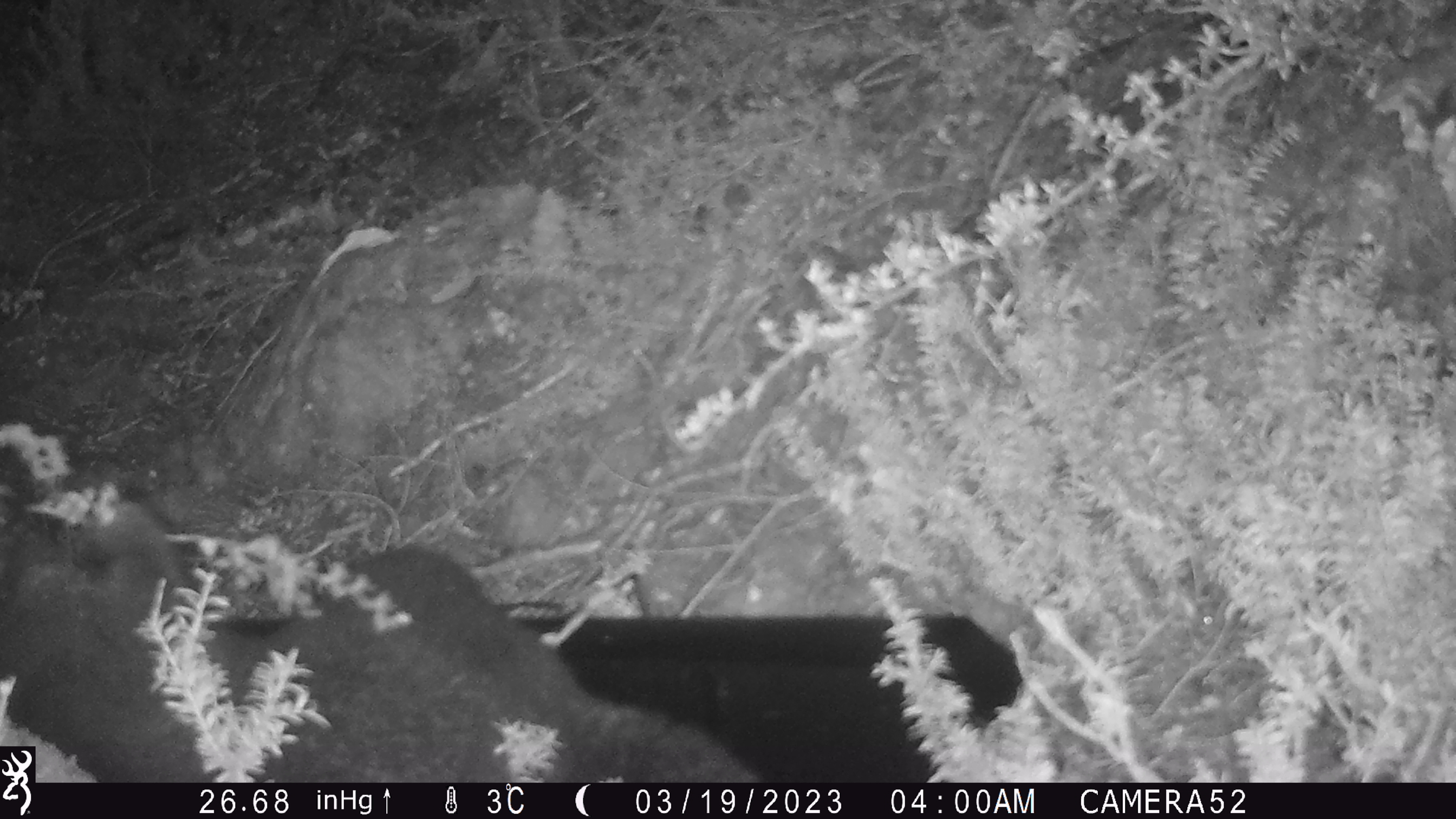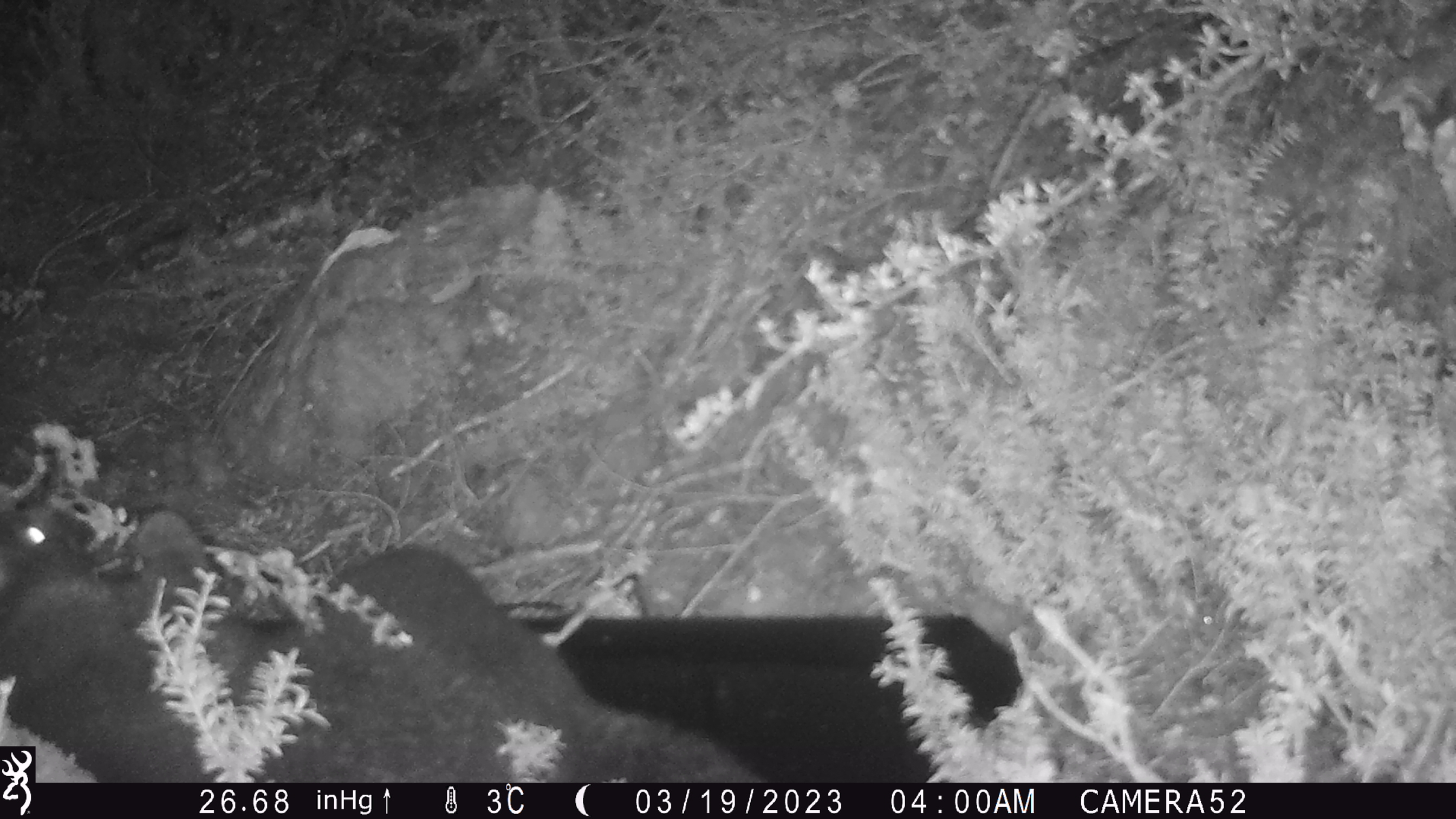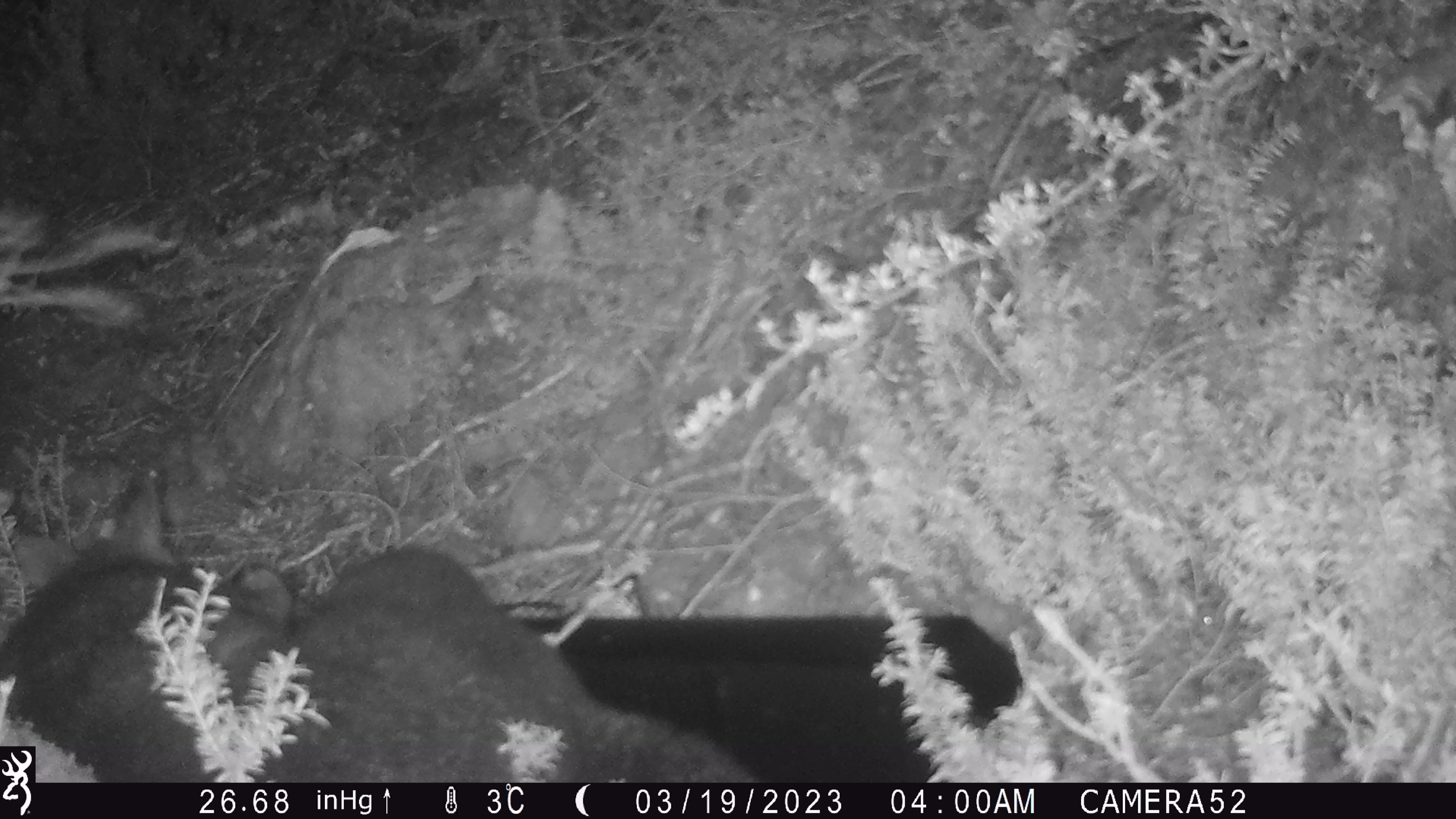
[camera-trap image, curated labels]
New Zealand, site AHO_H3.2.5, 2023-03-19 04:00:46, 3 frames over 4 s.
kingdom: Animalia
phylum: Chordata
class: Mammalia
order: Carnivora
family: Mustelidae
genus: Mustela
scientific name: Mustela erminea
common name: stoat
Stoat (Mustela erminea).